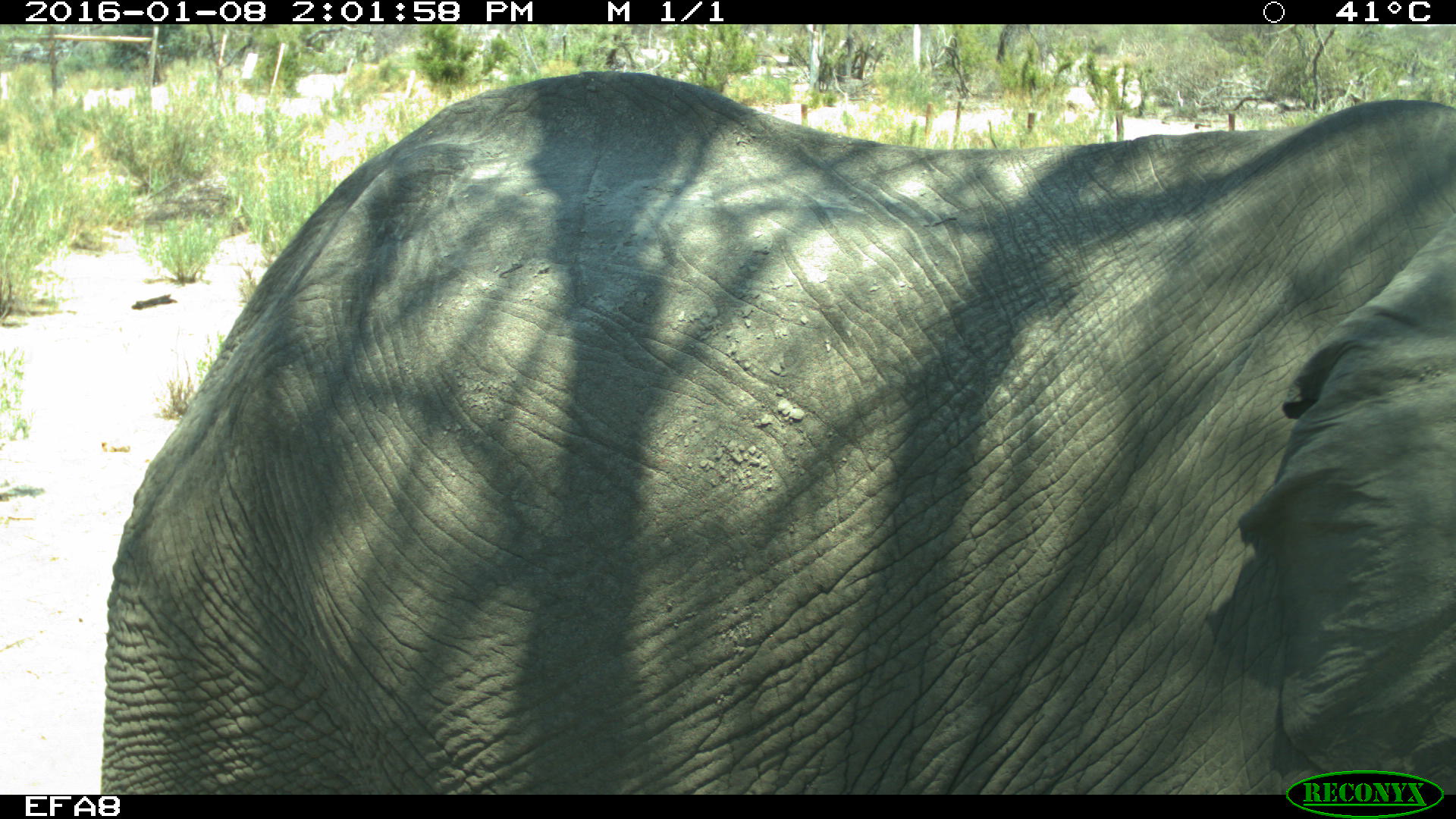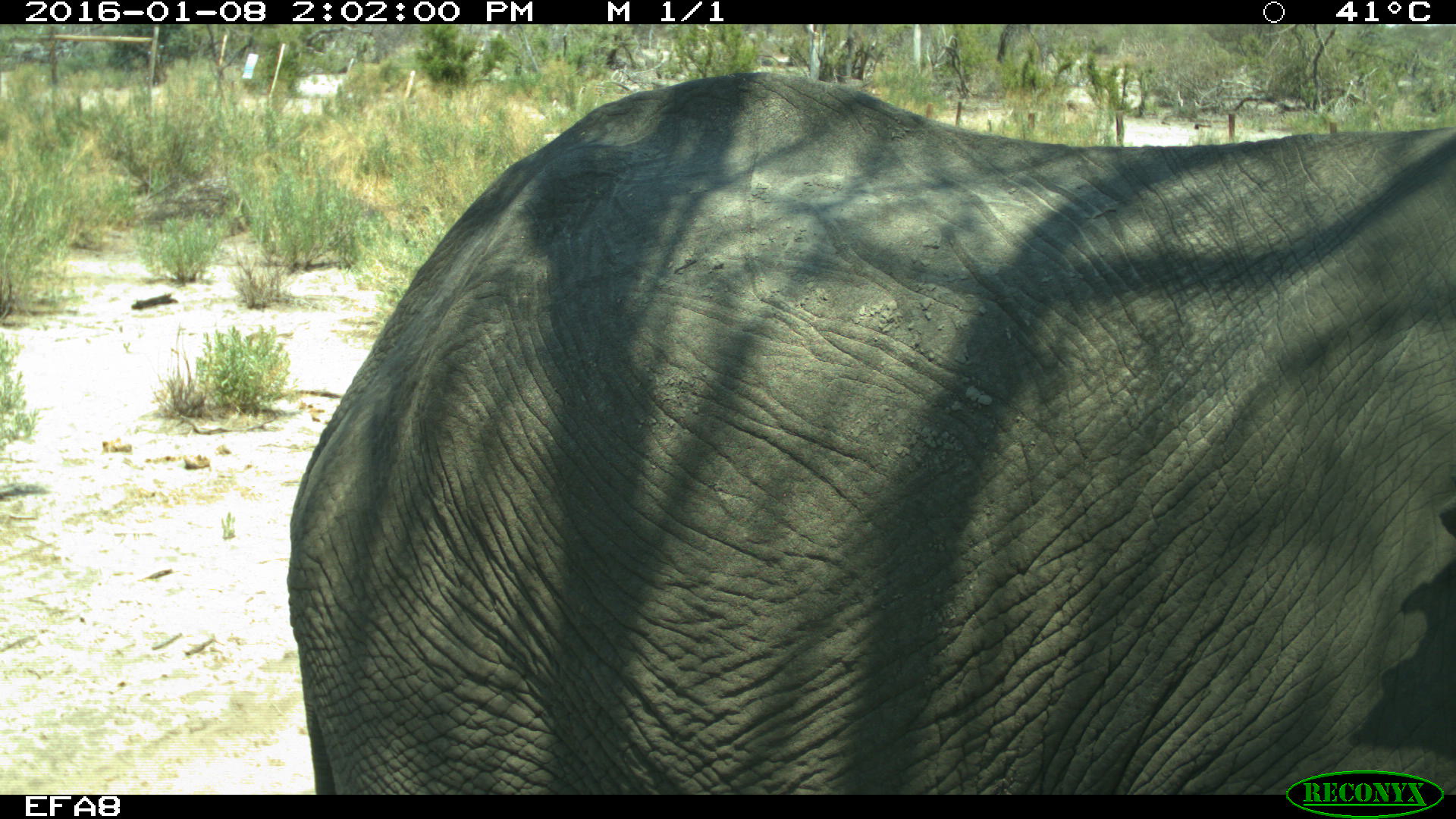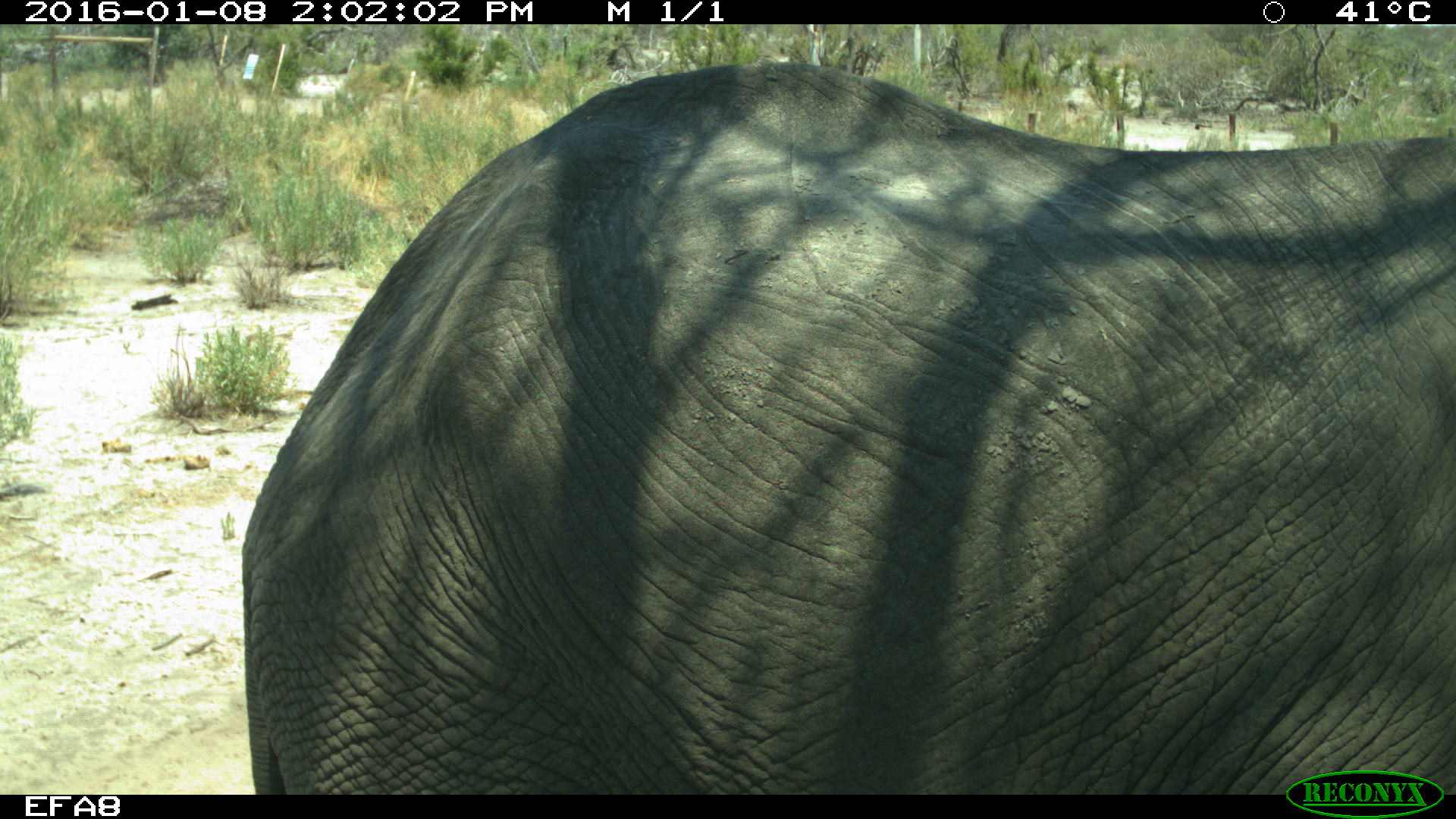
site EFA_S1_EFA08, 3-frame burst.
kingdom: Animalia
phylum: Chordata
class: Mammalia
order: Proboscidea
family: Elephantidae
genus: Loxodonta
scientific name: Loxodonta africana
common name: african bush elephant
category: elephant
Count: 1.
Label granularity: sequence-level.